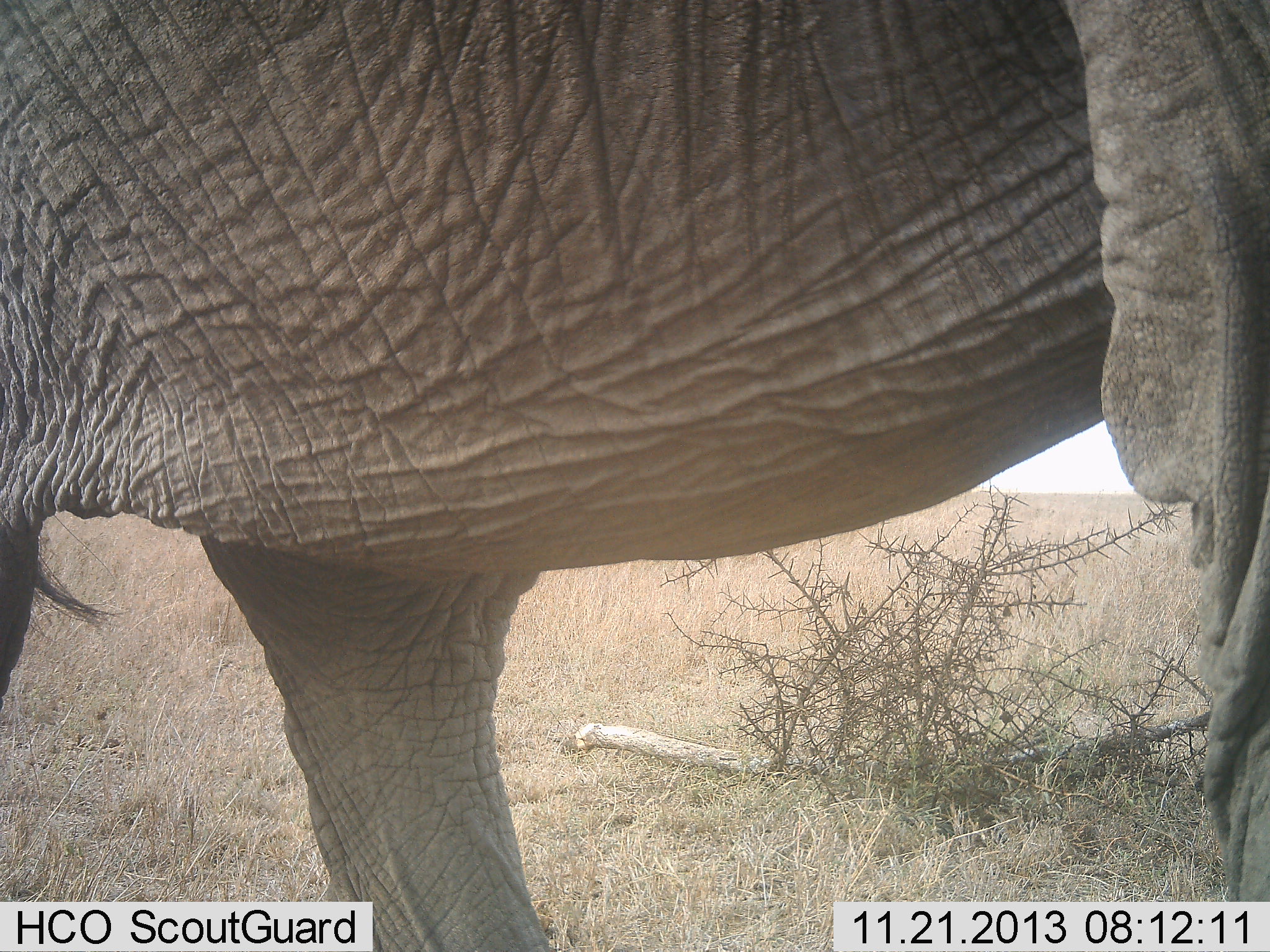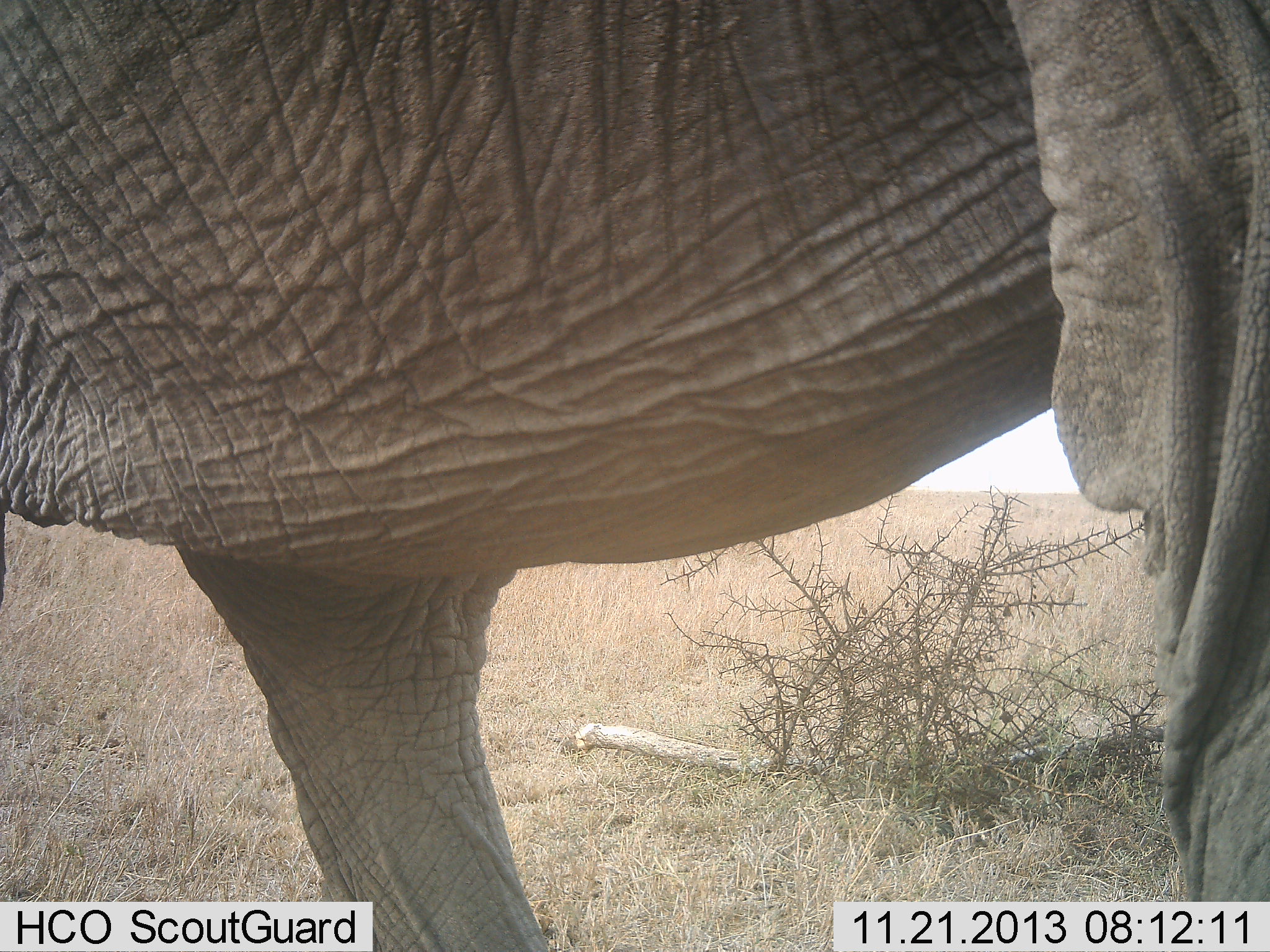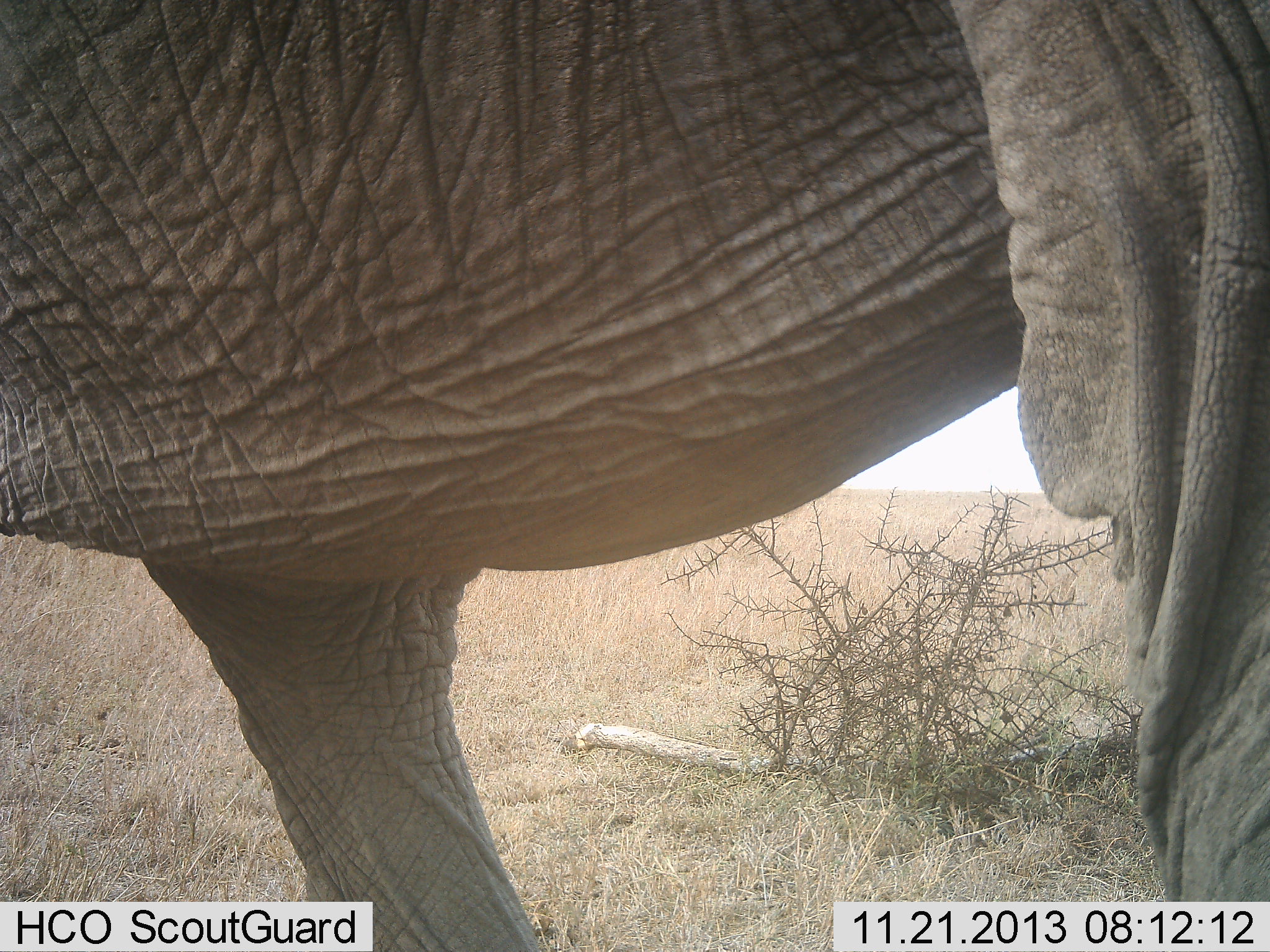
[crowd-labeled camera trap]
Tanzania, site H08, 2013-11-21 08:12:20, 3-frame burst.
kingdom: Animalia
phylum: Chordata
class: Mammalia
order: Proboscidea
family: Elephantidae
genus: Loxodonta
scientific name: Loxodonta africana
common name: african bush elephant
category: elephant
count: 1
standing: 60%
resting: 10%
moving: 40%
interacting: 0%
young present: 0%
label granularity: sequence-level